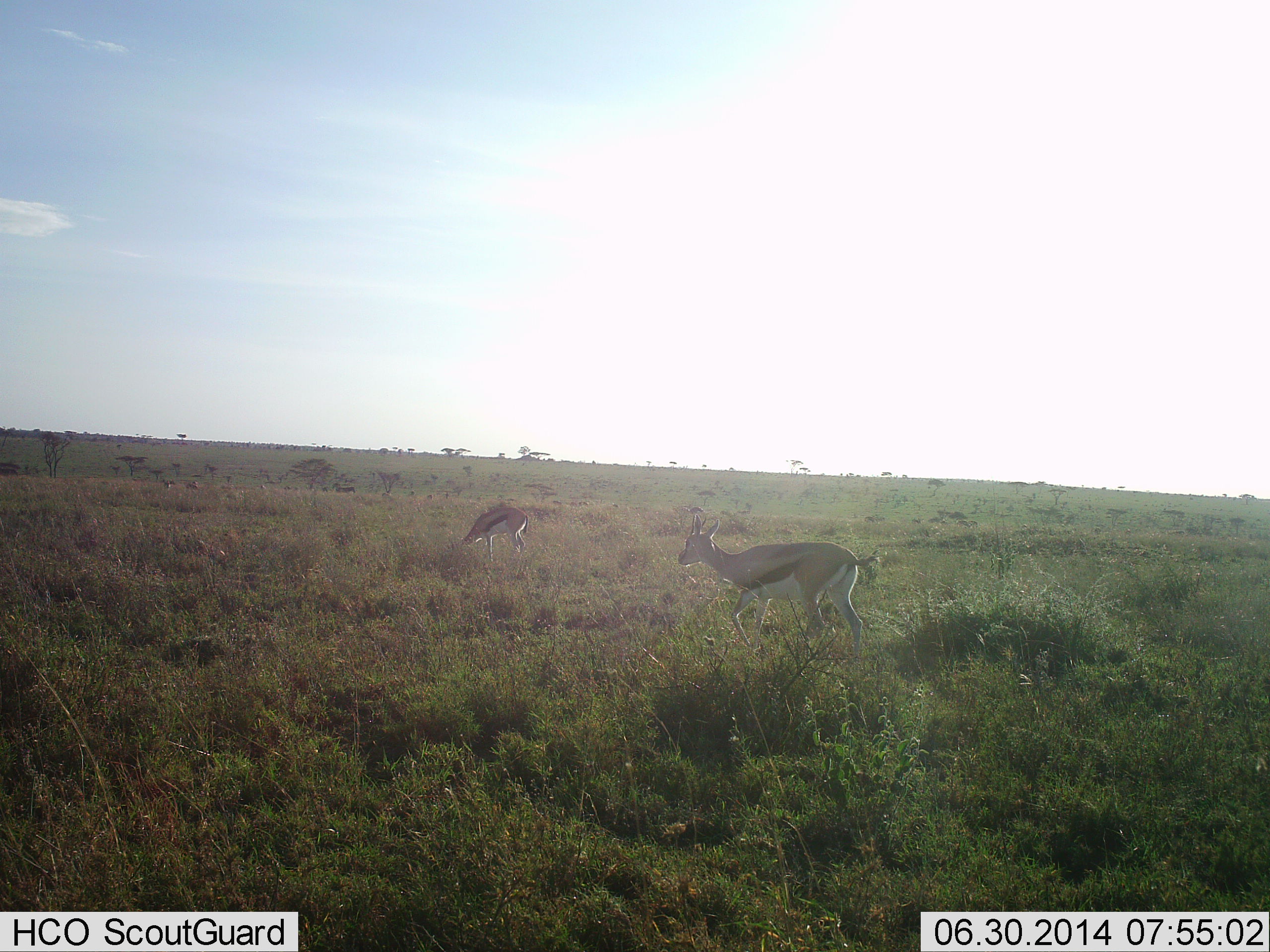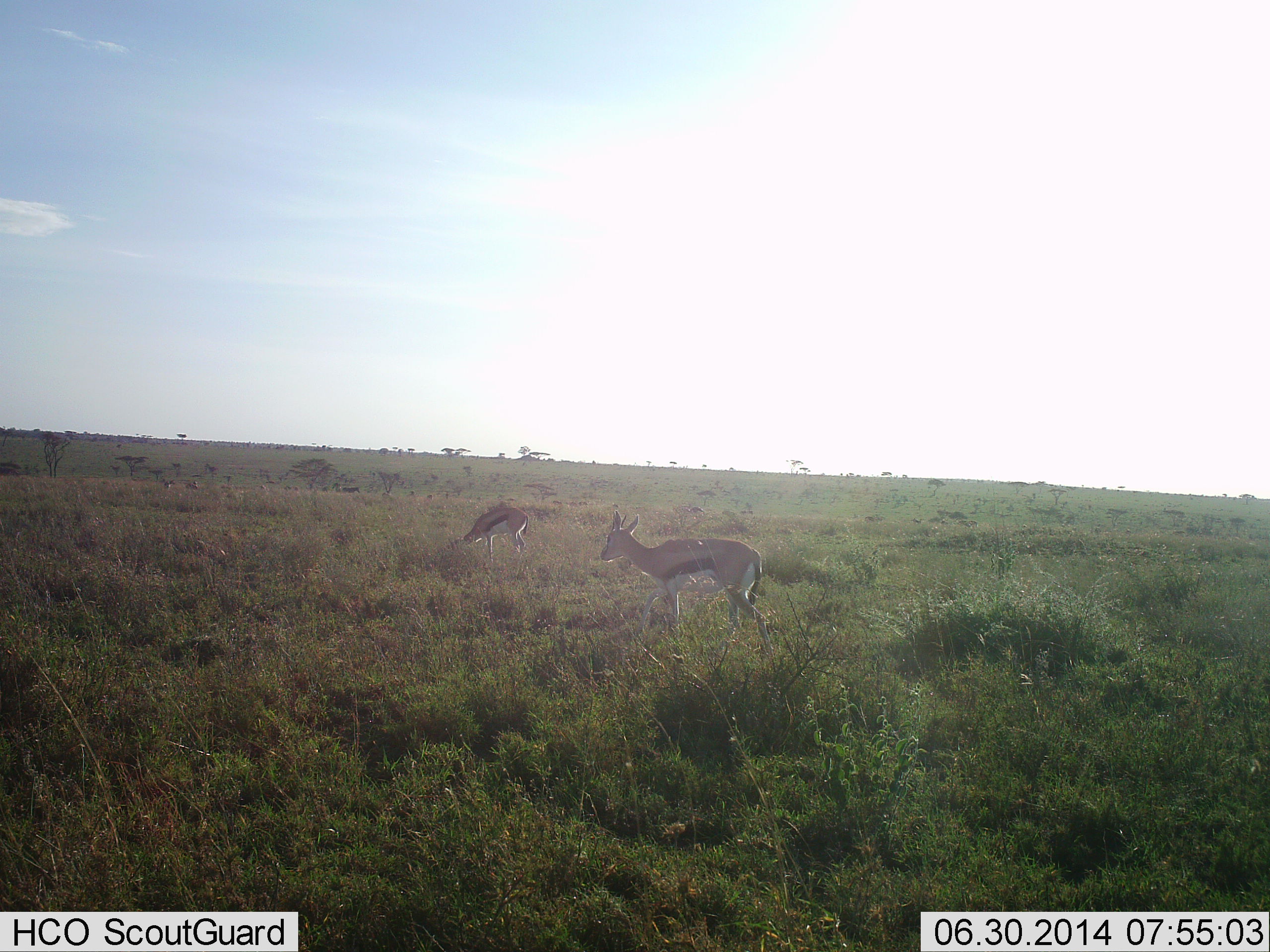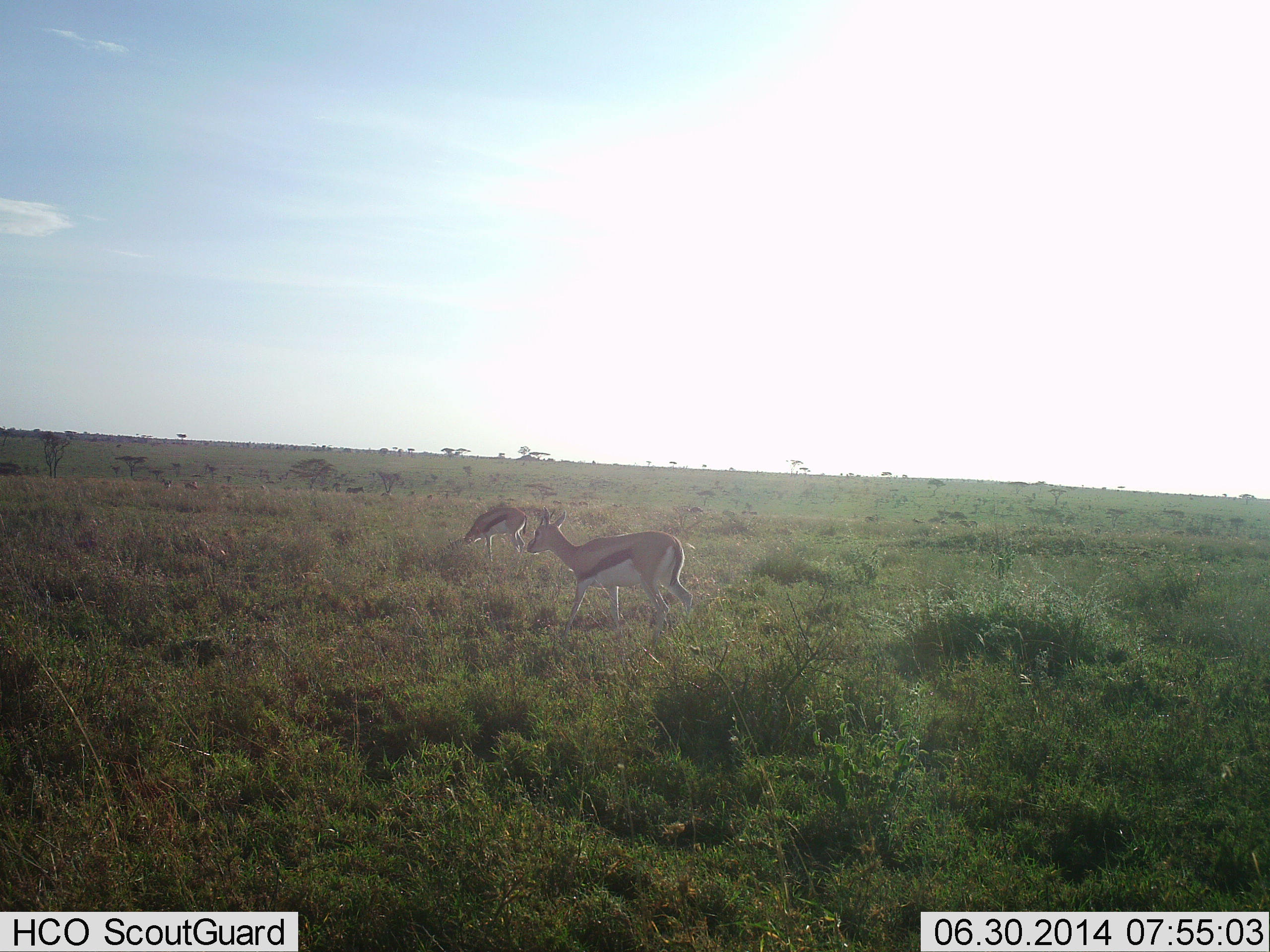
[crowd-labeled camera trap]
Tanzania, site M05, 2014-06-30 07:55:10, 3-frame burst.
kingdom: Animalia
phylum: Chordata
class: Mammalia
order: Artiodactyla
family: Bovidae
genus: Eudorcas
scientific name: Eudorcas thomsonii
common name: thomson's gazelle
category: gazellethomsons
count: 2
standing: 20%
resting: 0%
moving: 70%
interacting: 0%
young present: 0%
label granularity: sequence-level